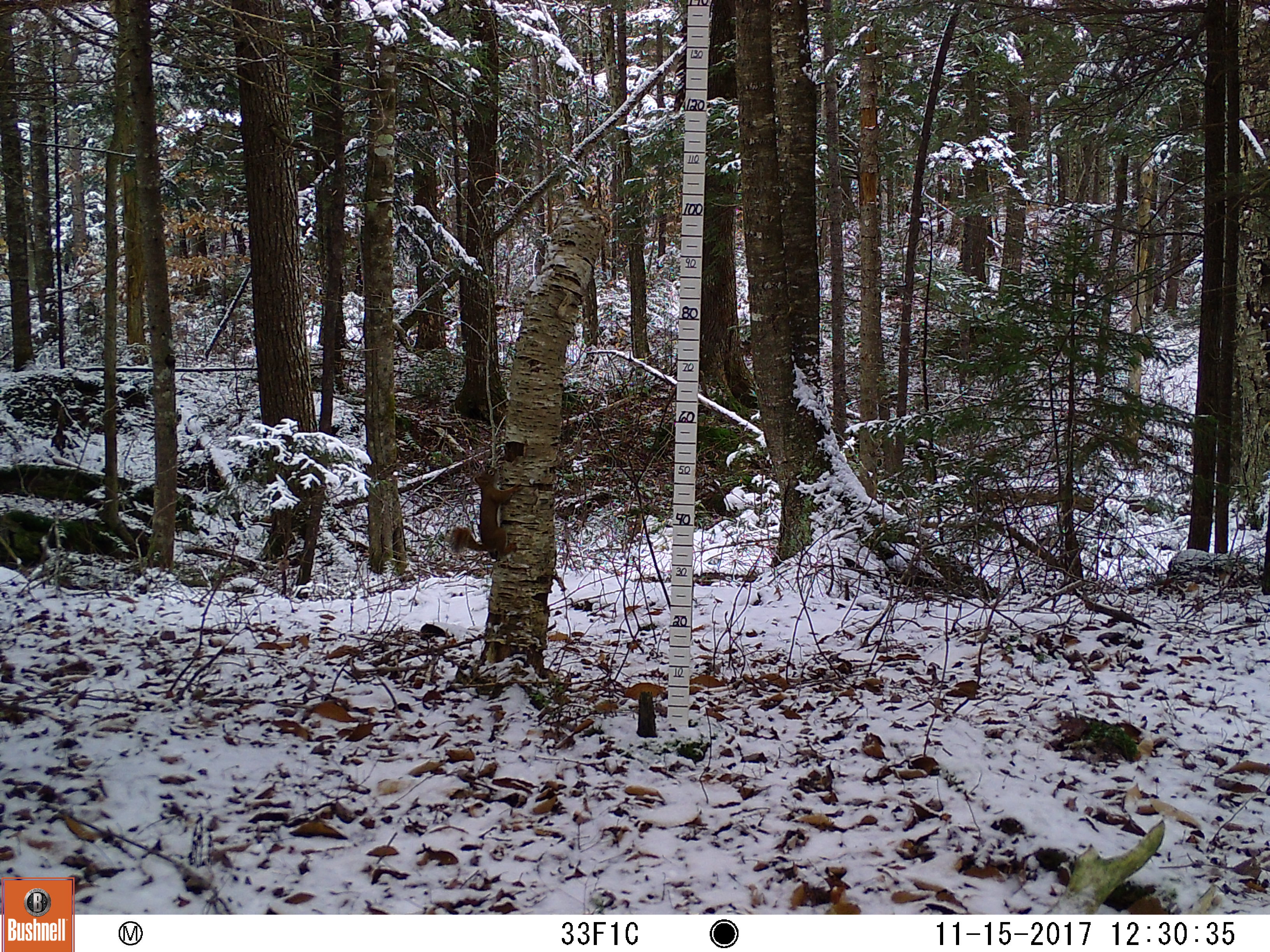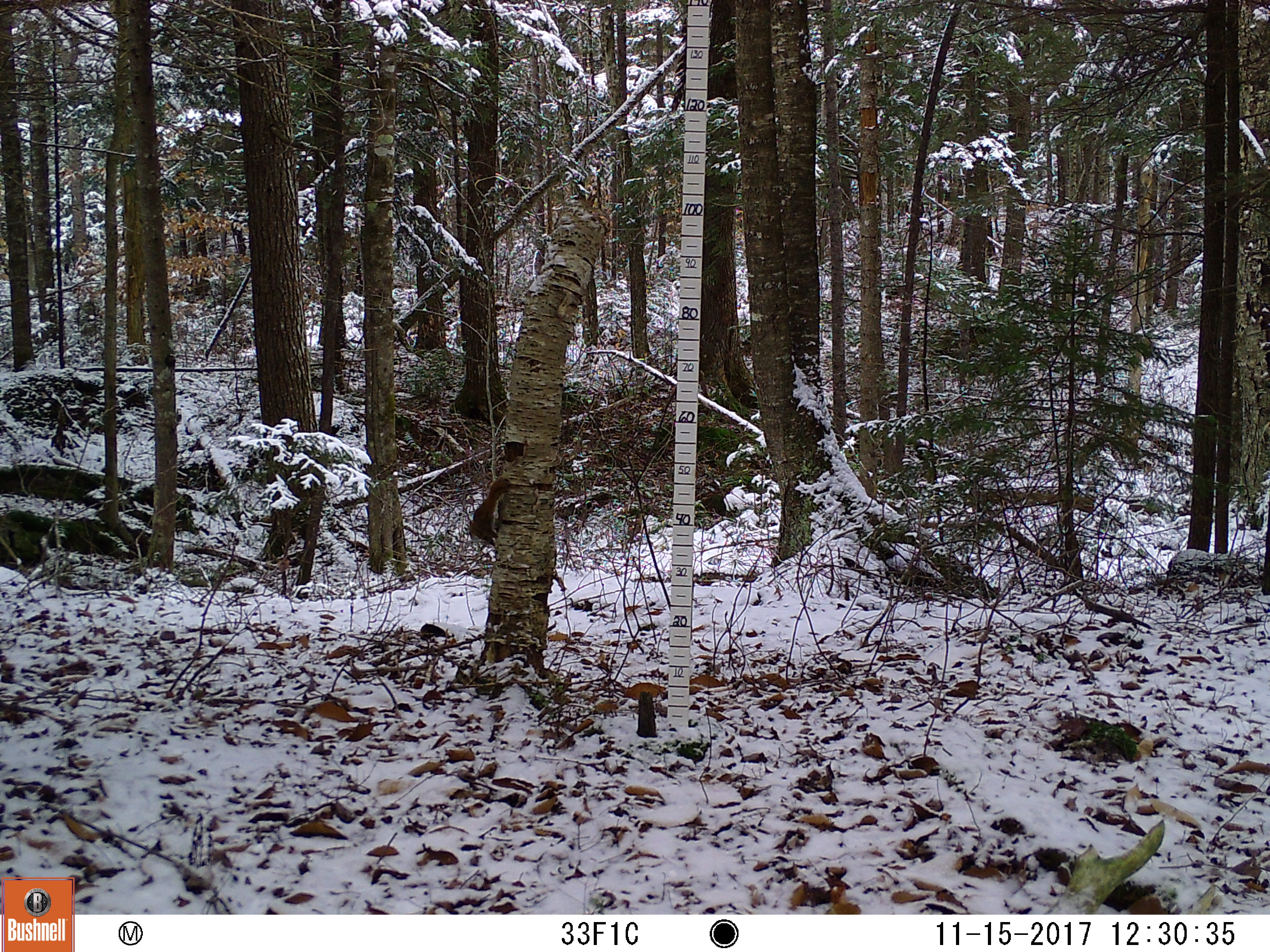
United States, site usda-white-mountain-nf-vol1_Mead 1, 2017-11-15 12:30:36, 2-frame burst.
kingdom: Animalia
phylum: Chordata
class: Mammalia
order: Rodentia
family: Sciuridae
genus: Tamiasciurus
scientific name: Tamiasciurus hudsonicus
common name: red squirrel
Red squirrel (Tamiasciurus hudsonicus).